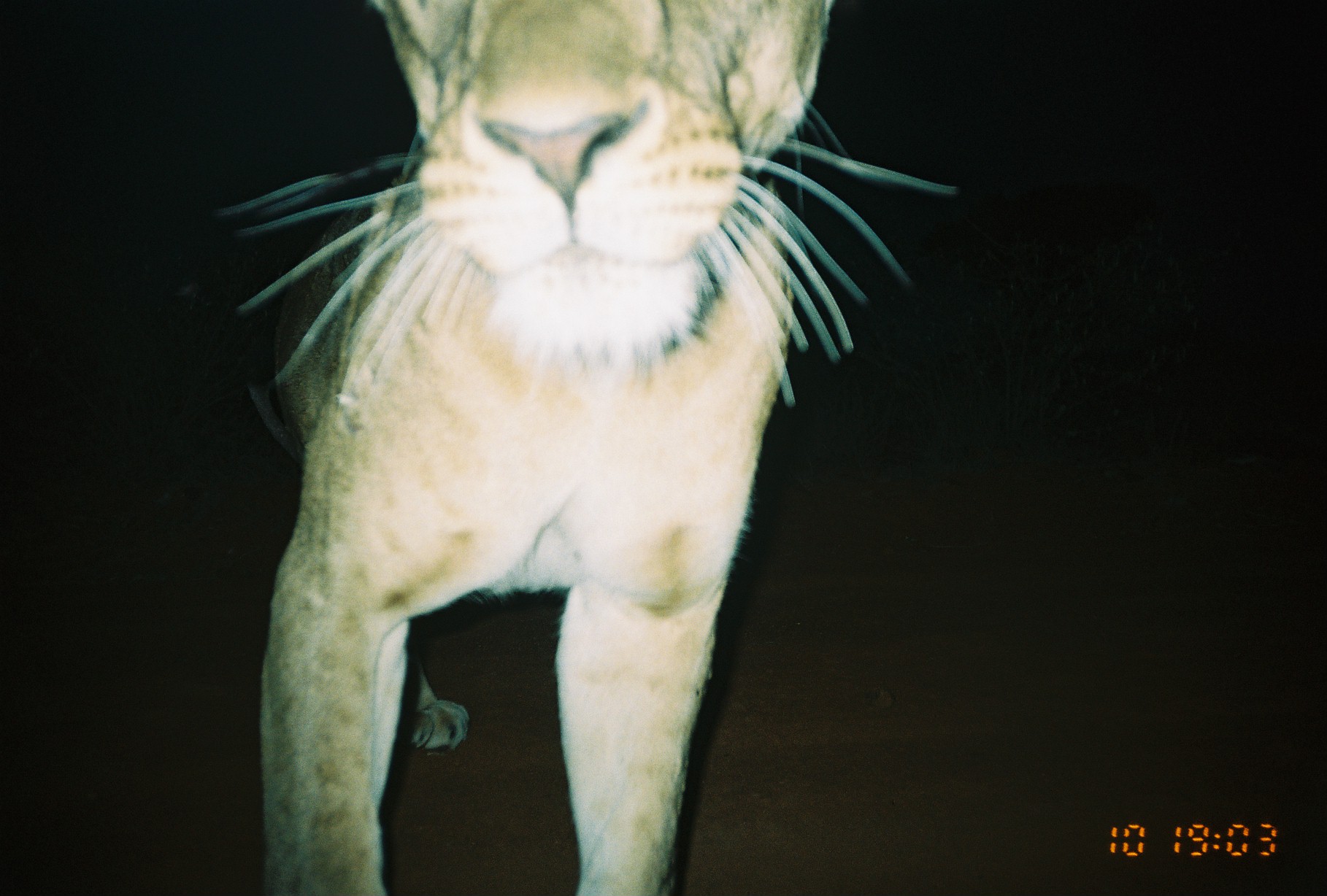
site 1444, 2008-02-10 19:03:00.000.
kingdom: Animalia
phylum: Chordata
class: Mammalia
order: Carnivora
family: Felidae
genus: Panthera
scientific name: Panthera leo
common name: lion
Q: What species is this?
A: Panthera leo (lion).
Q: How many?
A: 1.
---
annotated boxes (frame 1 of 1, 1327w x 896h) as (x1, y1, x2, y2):
panthera leo: (212, 0, 945, 896)